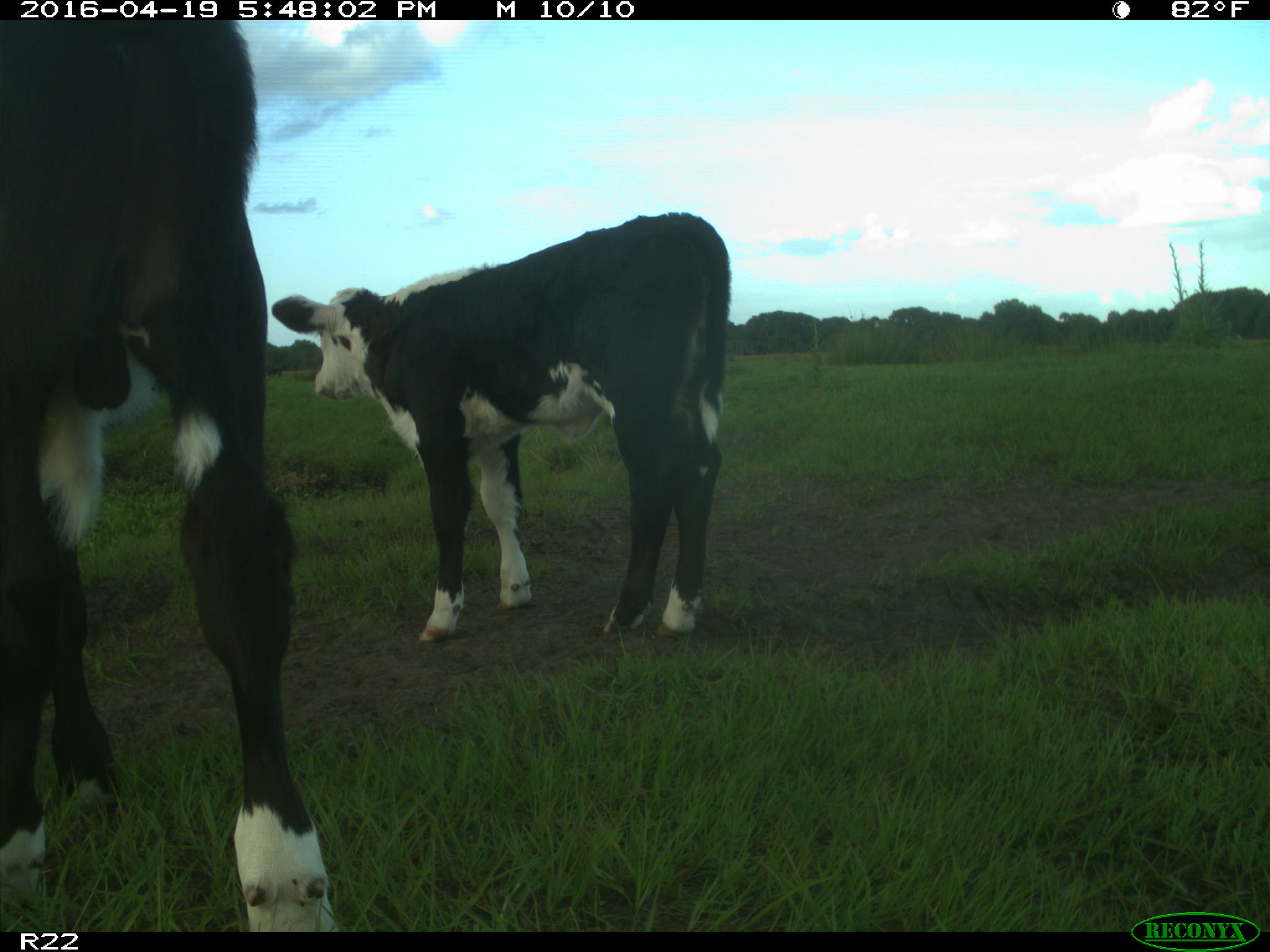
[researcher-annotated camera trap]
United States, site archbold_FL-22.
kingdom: Animalia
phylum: Chordata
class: Mammalia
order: Artiodactyla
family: Bovidae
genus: Bos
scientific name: Bos taurus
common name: domestic cow